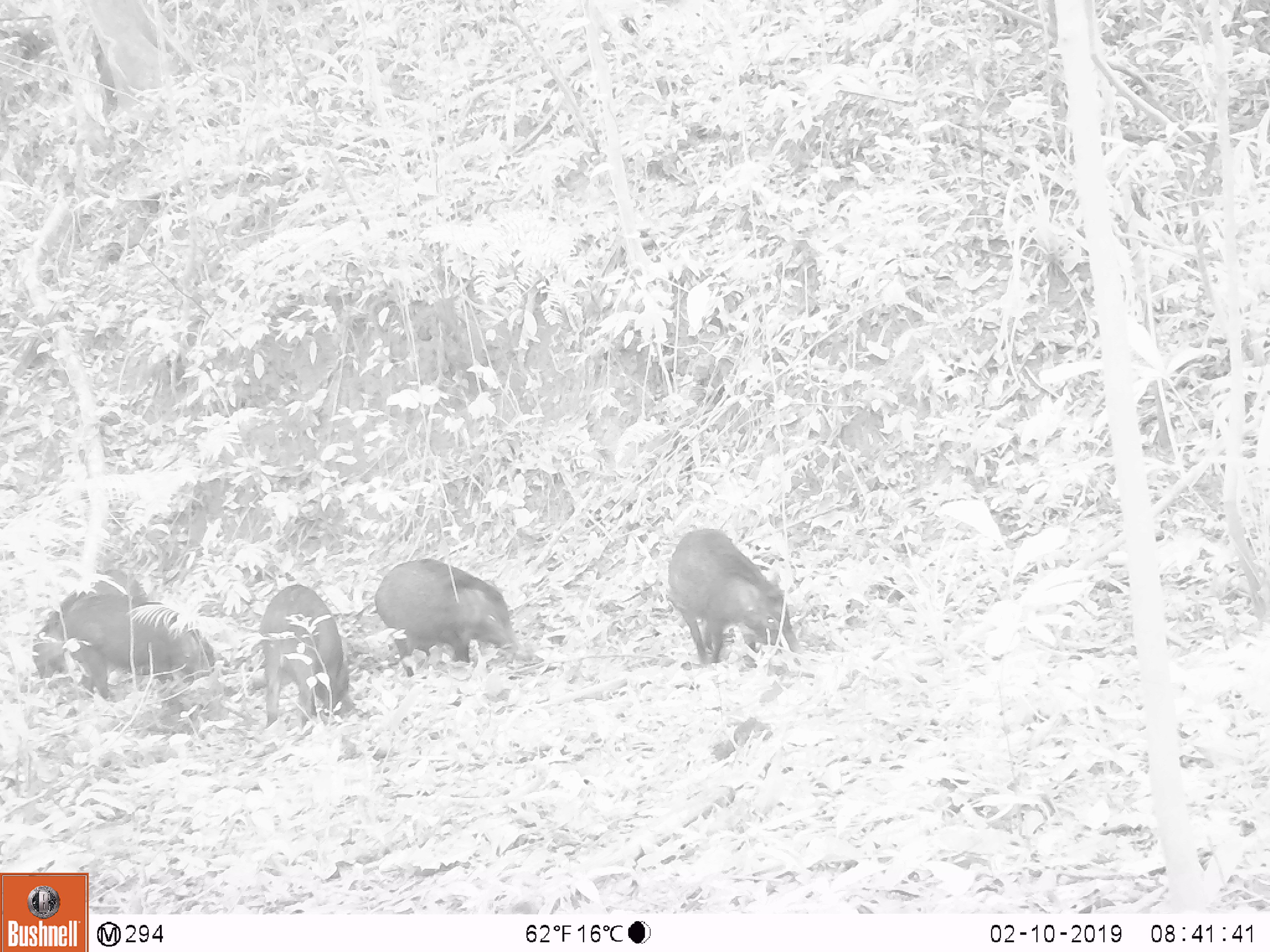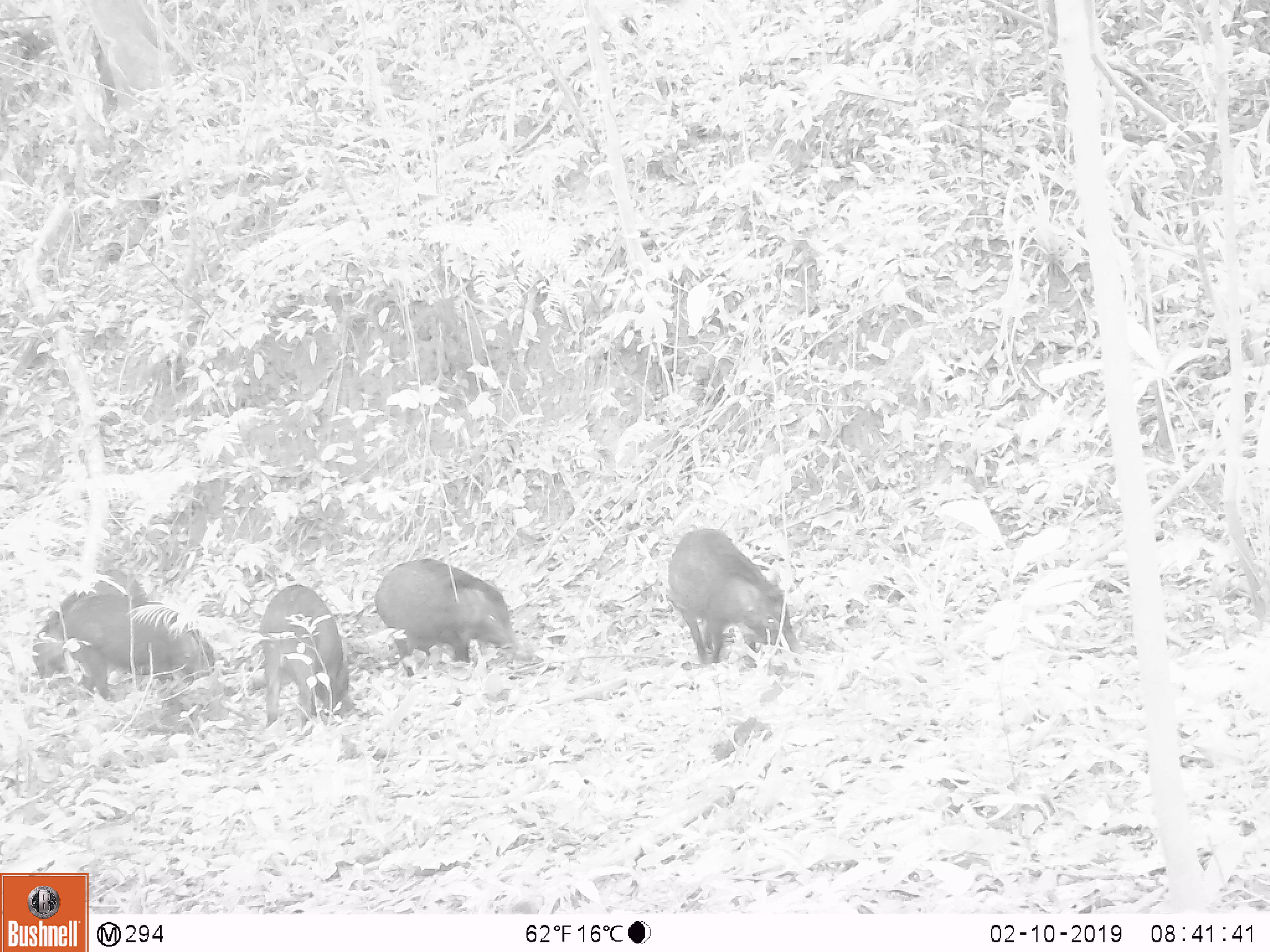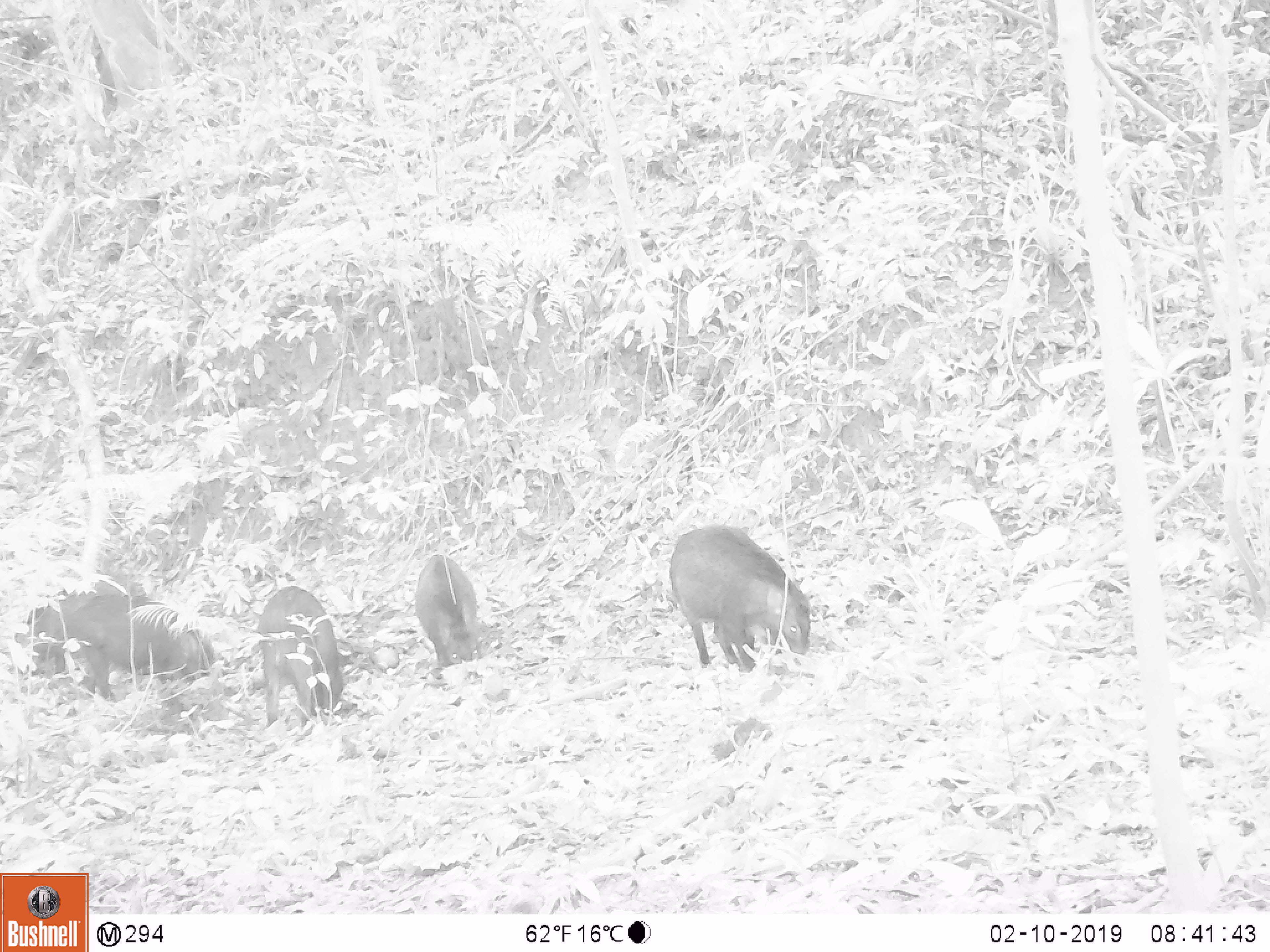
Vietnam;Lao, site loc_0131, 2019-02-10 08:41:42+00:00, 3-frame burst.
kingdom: Animalia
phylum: Chordata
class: Aves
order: Galliformes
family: Phasianidae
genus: Gallus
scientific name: Gallus gallus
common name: red junglefowl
Red junglefowl (Gallus gallus). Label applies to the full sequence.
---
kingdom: Animalia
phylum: Chordata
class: Mammalia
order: Artiodactyla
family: Suidae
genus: Sus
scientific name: Sus scrofa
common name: eurasian wild pig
Eurasian wild pig (Sus scrofa). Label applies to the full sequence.